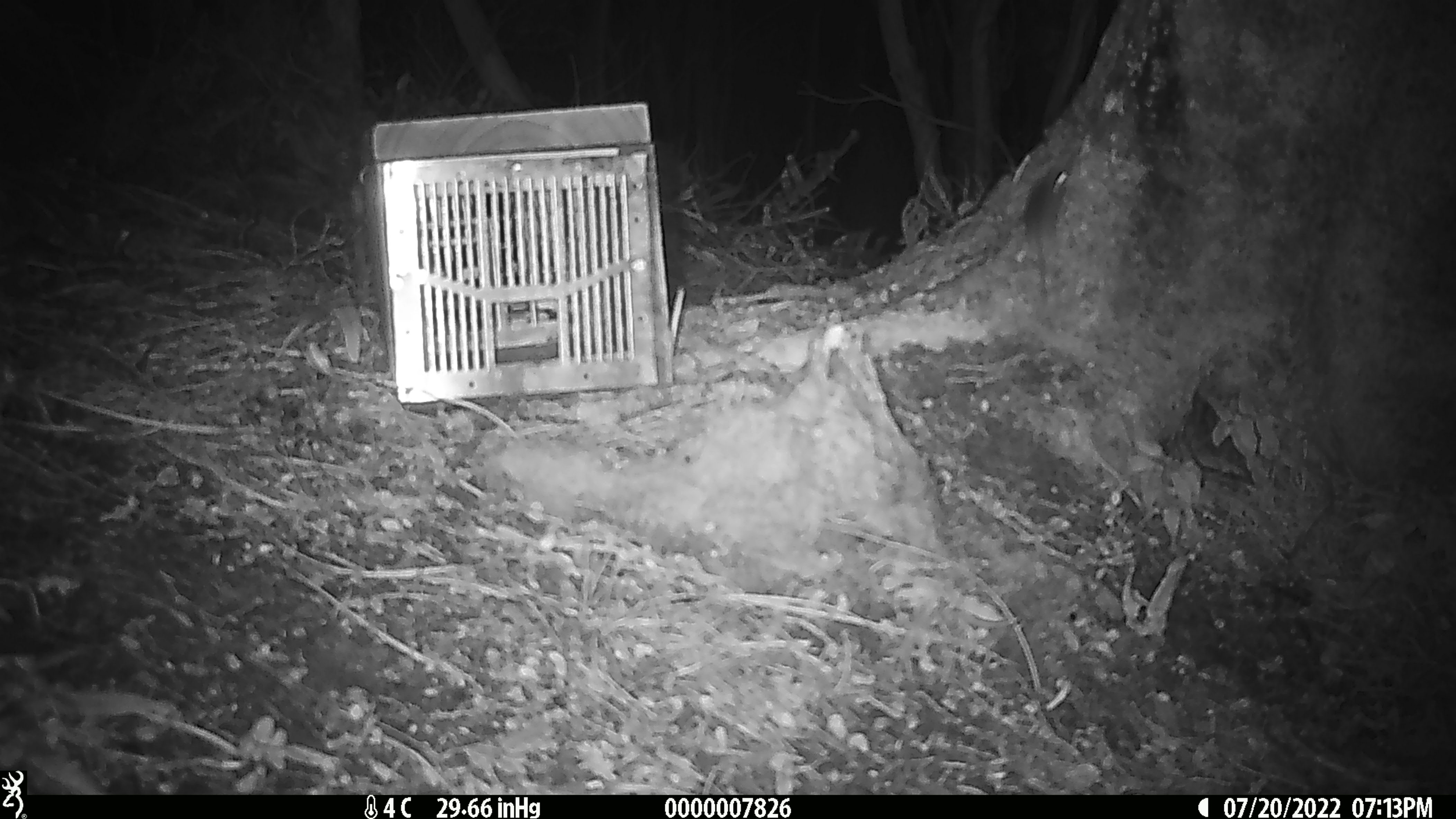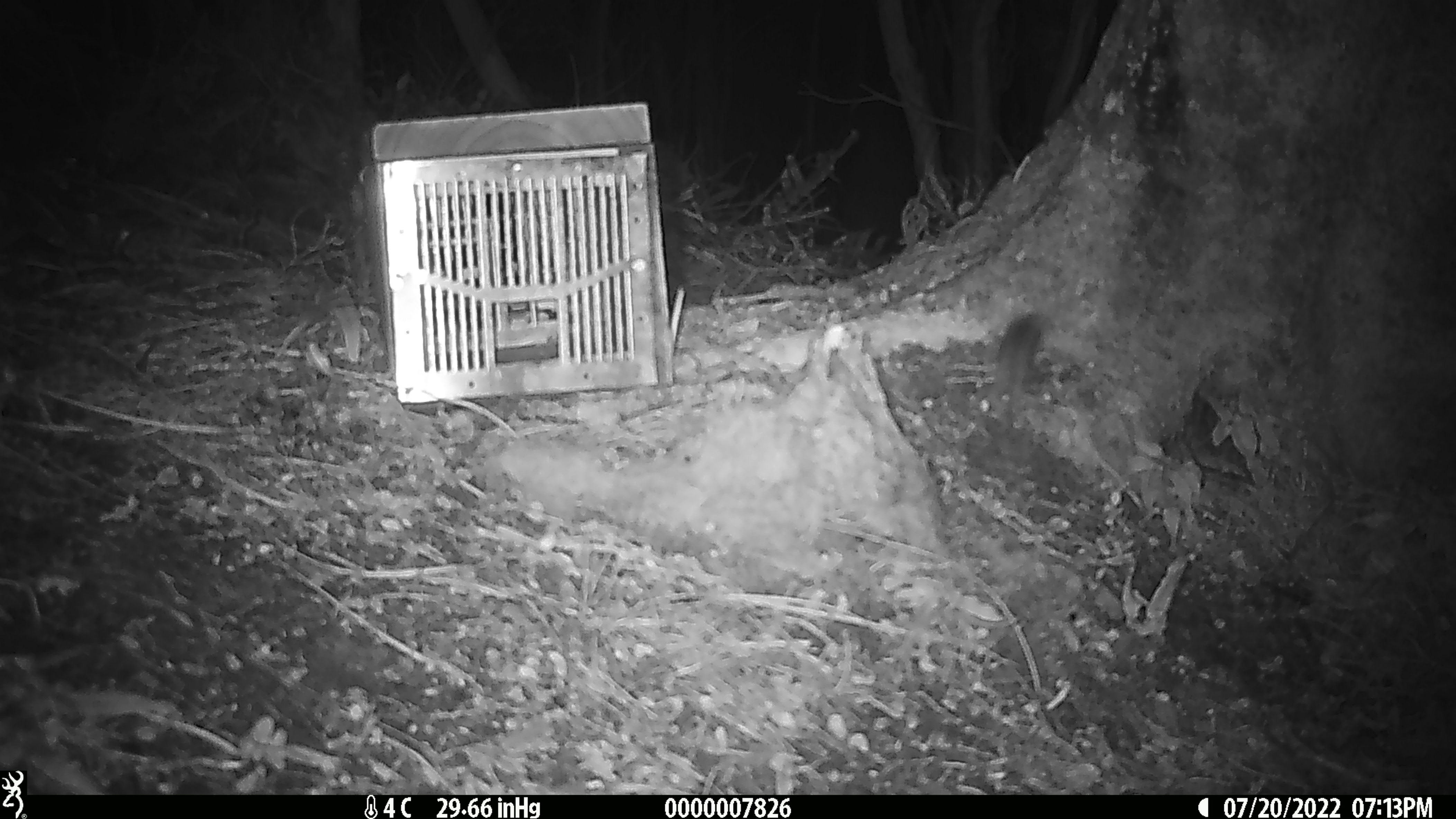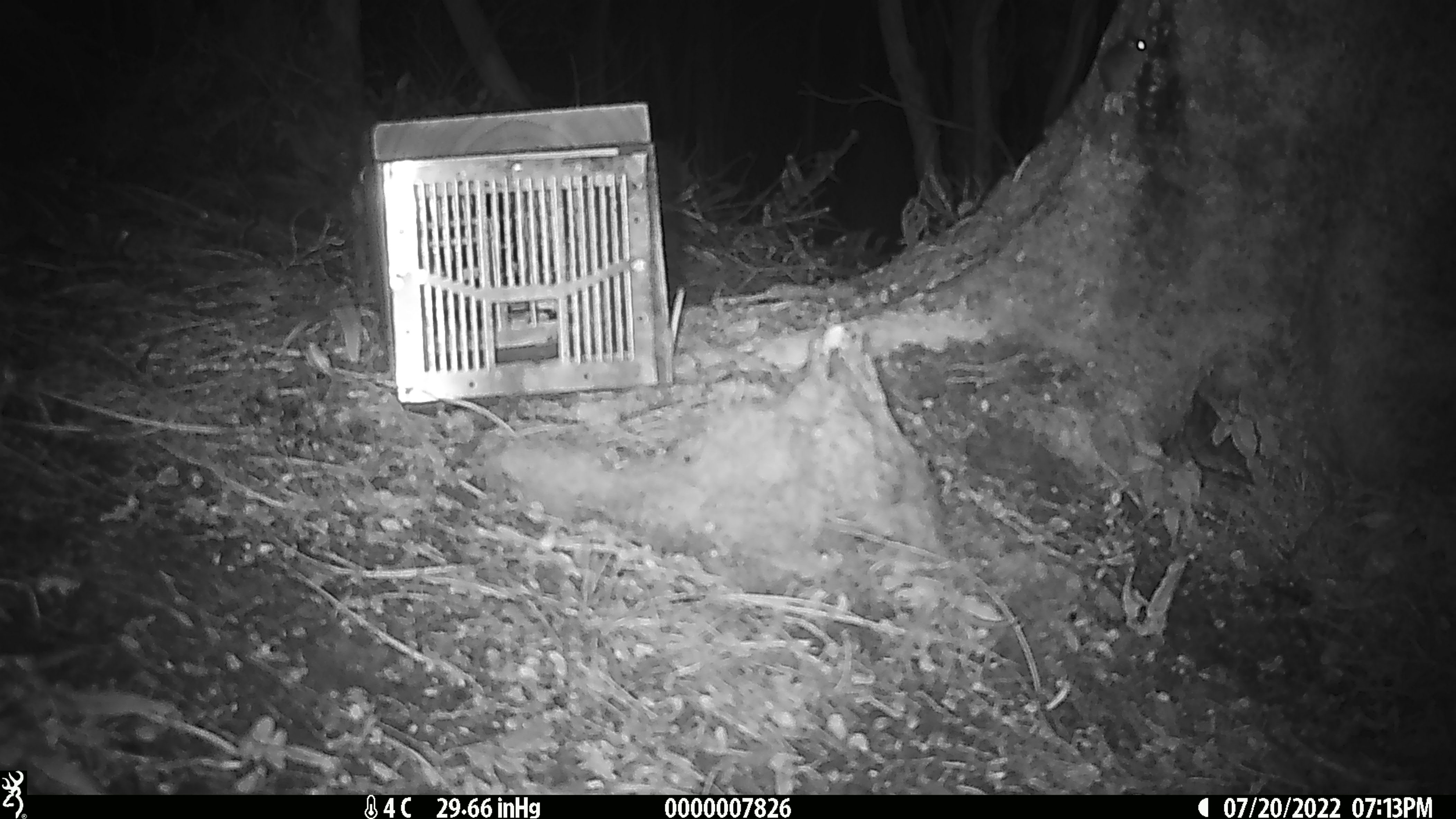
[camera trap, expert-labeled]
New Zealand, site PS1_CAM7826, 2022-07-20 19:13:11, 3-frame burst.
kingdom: Animalia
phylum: Chordata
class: Mammalia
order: Rodentia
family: Muridae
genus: Mus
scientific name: Mus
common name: mouse